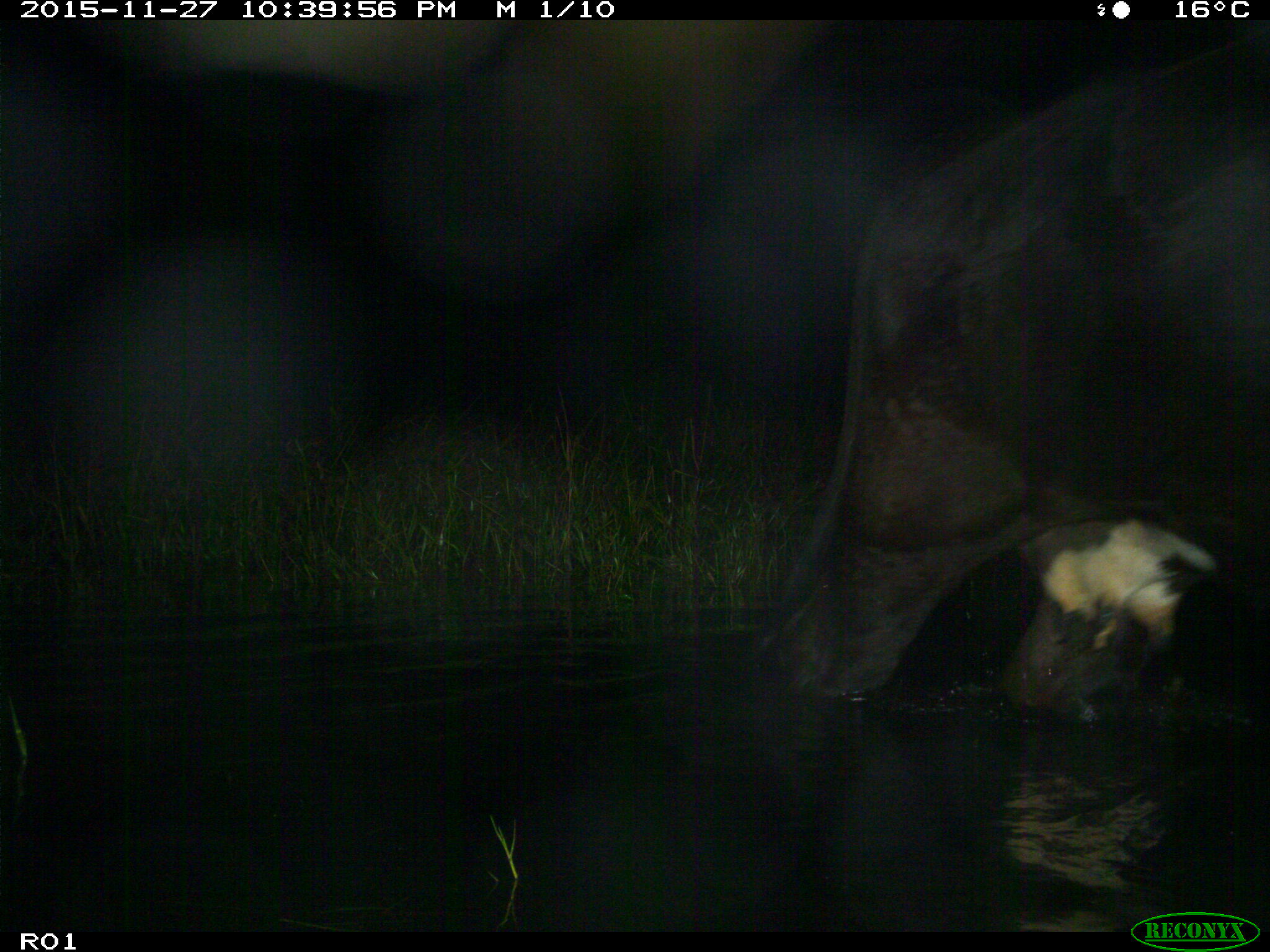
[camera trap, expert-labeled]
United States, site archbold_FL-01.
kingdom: Animalia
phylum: Chordata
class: Mammalia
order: Artiodactyla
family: Bovidae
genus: Bos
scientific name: Bos taurus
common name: domestic cow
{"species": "Bos taurus (domestic cow)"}